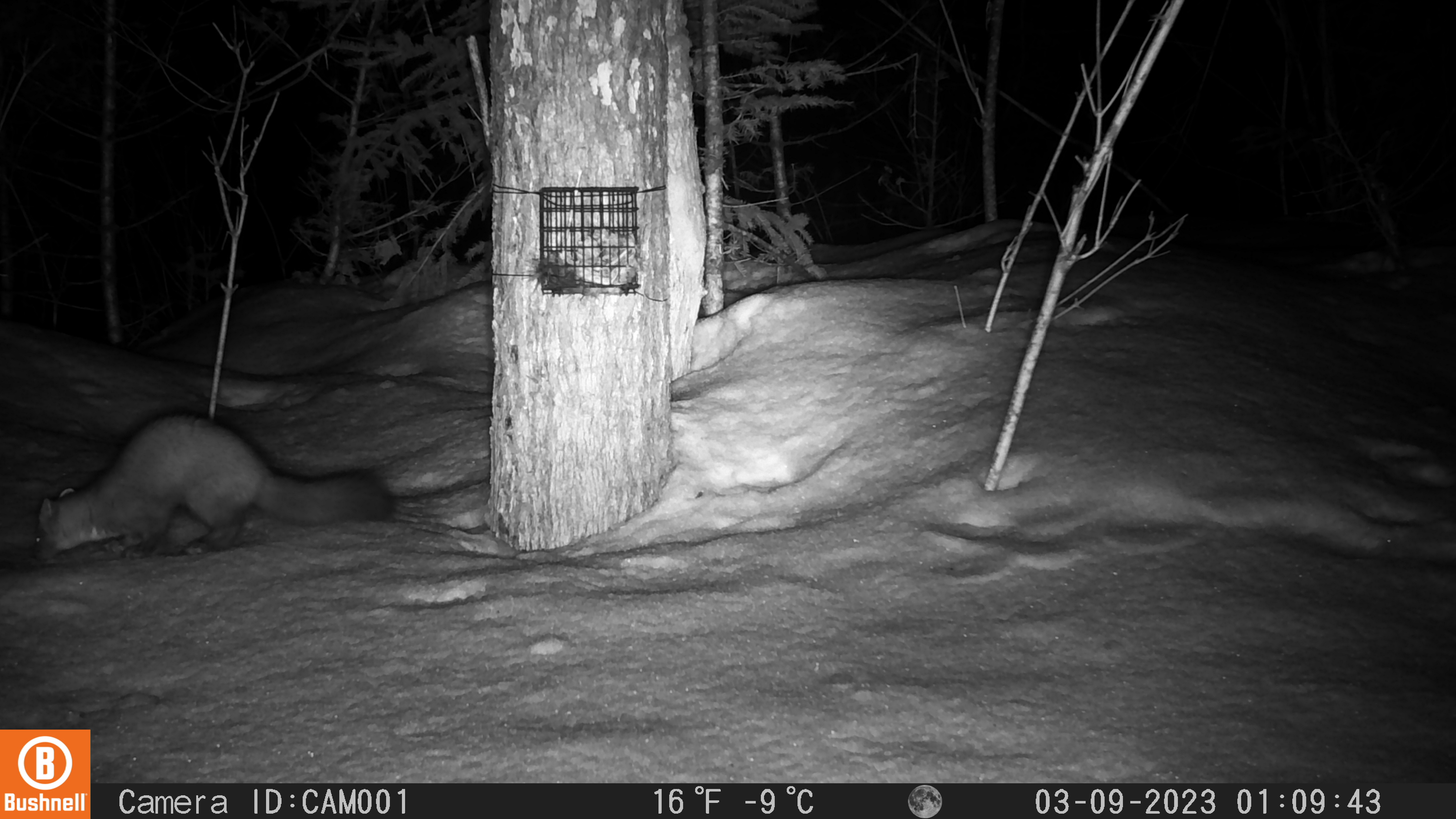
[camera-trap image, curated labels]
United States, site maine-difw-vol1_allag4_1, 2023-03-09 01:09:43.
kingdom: Animalia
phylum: Chordata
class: Mammalia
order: Carnivora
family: Mustelidae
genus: Martes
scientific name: Martes americana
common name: american marten